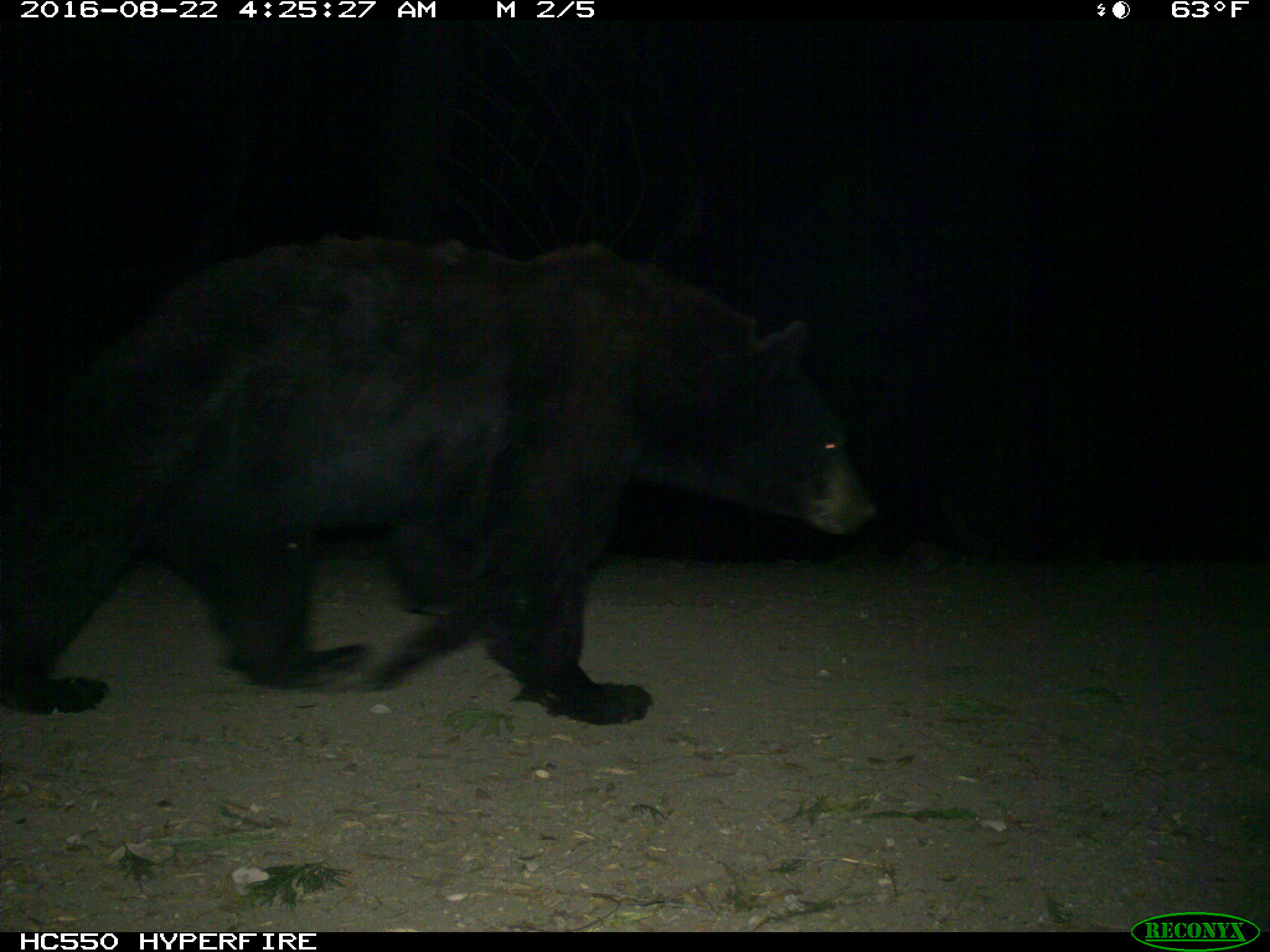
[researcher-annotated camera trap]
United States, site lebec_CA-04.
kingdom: Animalia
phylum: Chordata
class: Mammalia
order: Carnivora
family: Ursidae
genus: Ursus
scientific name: Ursus americanus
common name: american black bear